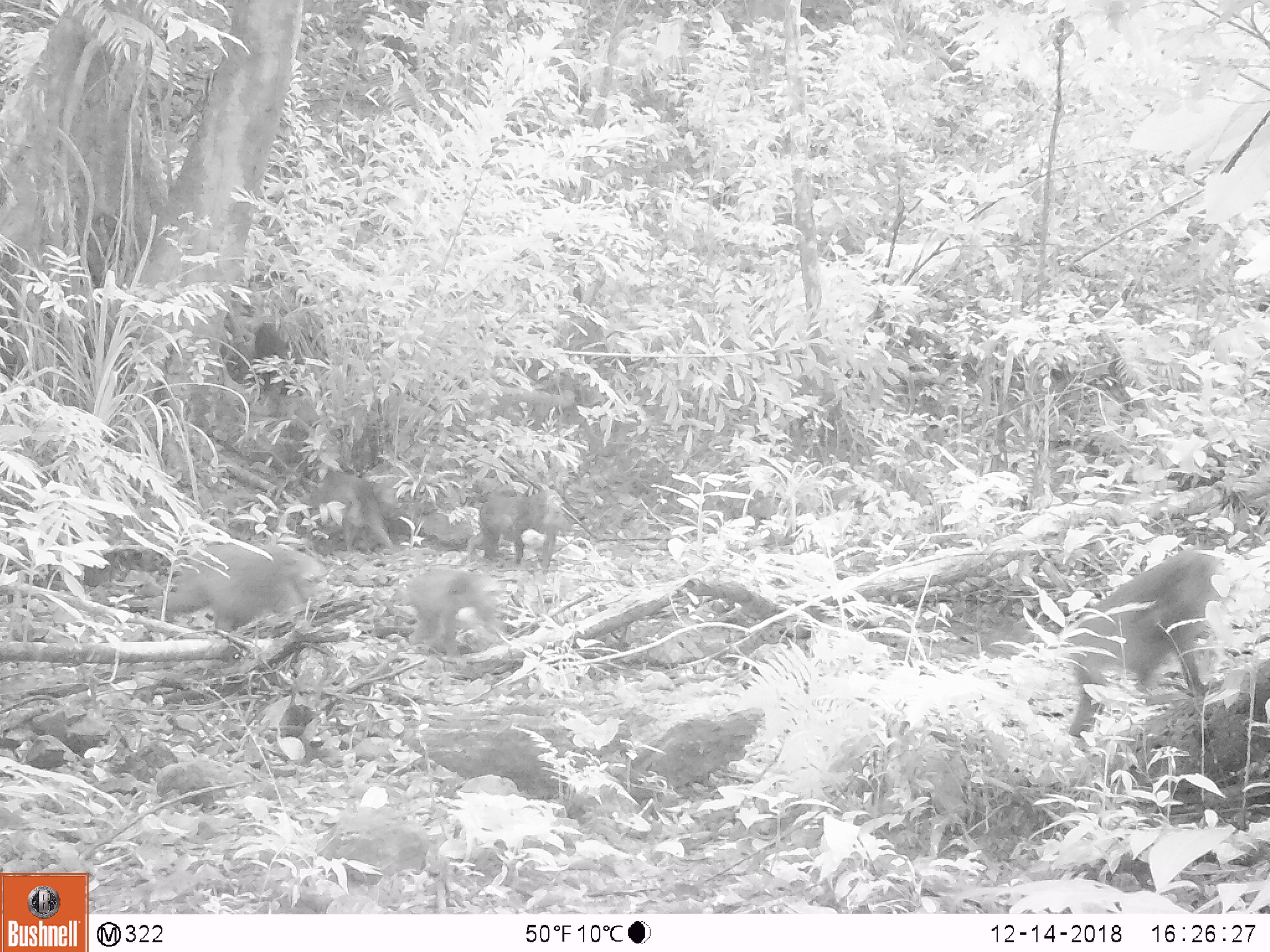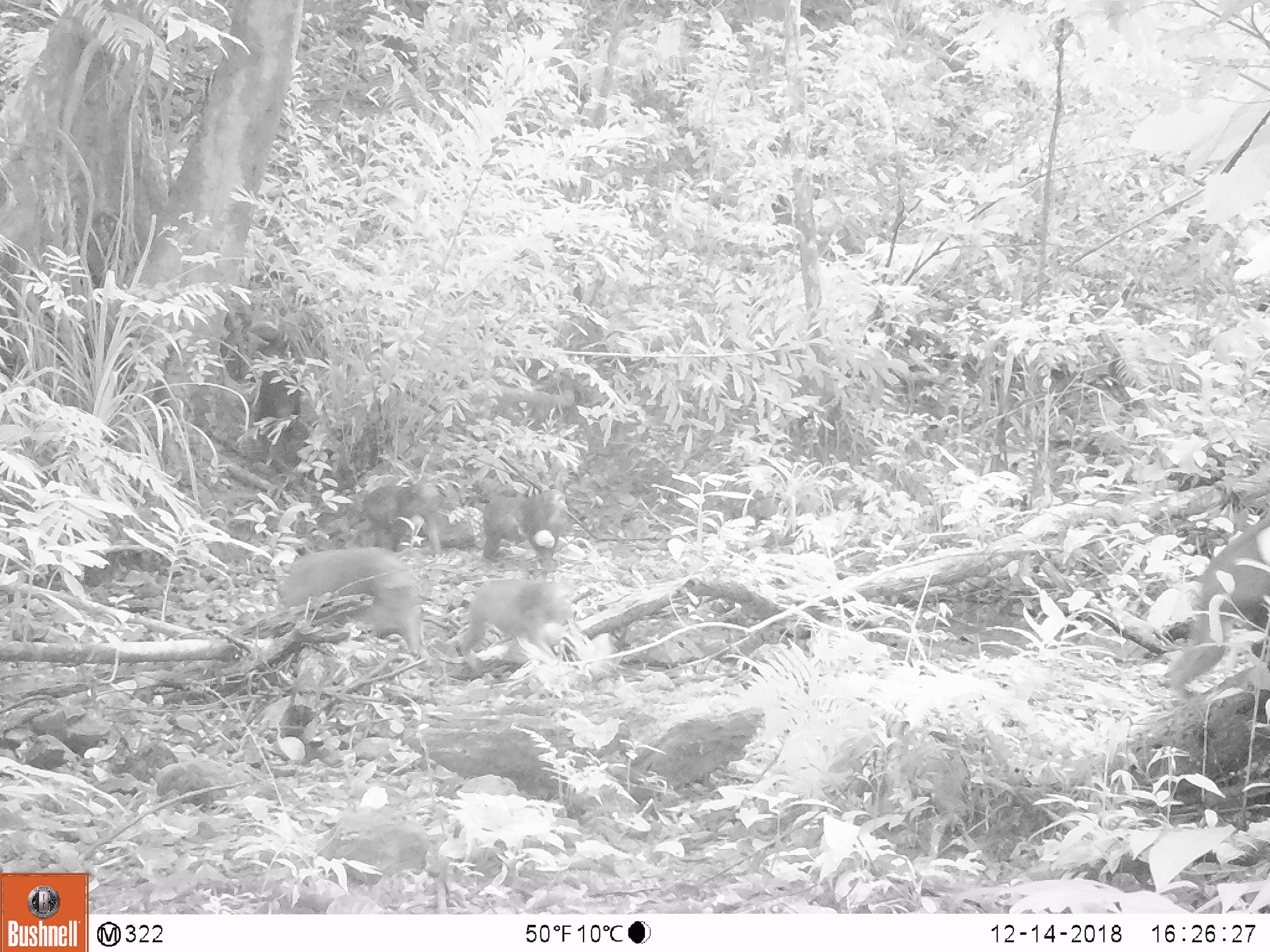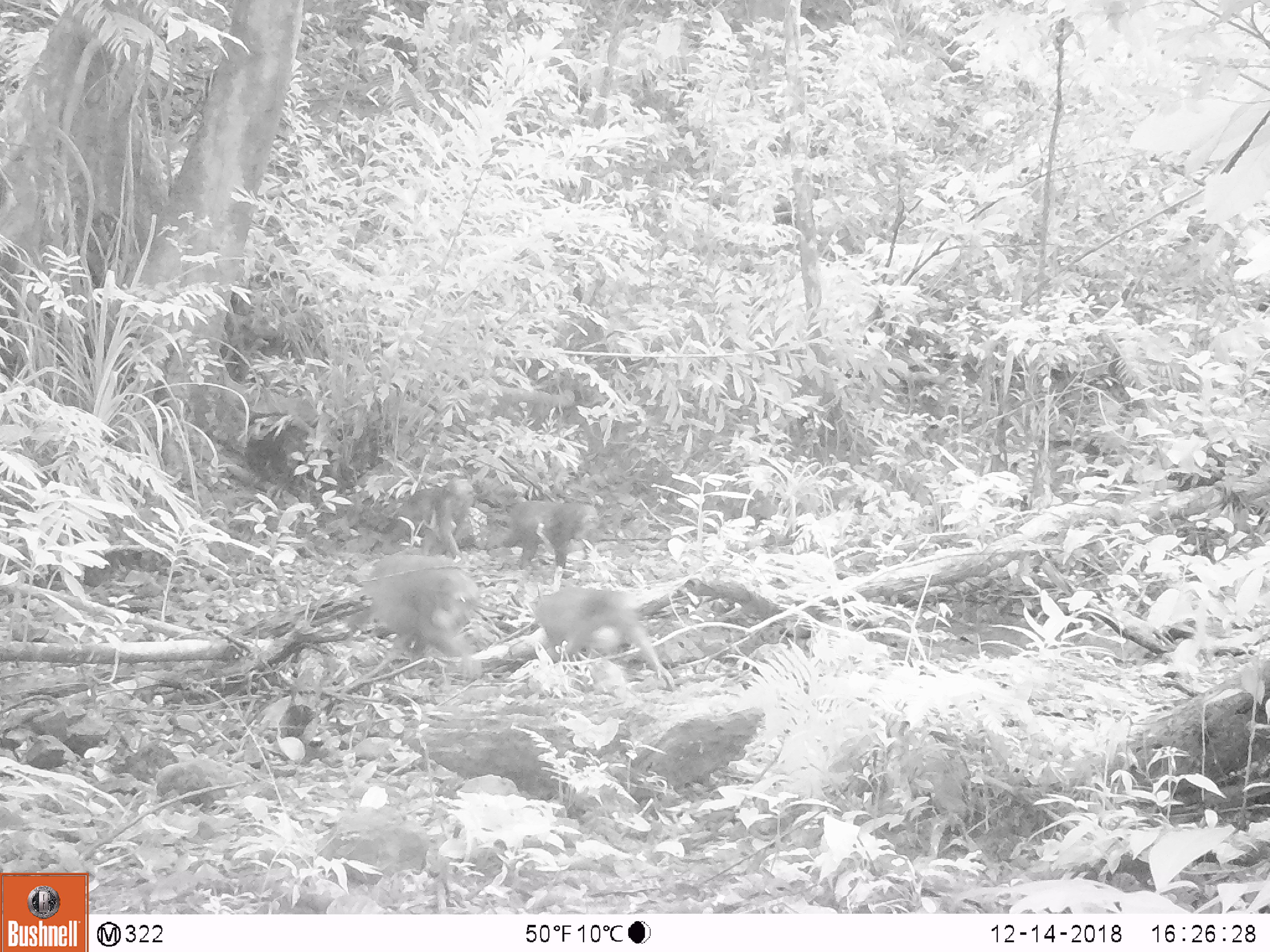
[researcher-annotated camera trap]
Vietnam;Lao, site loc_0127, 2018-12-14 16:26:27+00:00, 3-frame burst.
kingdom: Animalia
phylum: Chordata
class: Mammalia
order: Primates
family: Cercopithecidae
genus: Macaca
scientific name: Macaca arctoides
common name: stump-tailed macaque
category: stump tailed macaque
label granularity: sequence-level